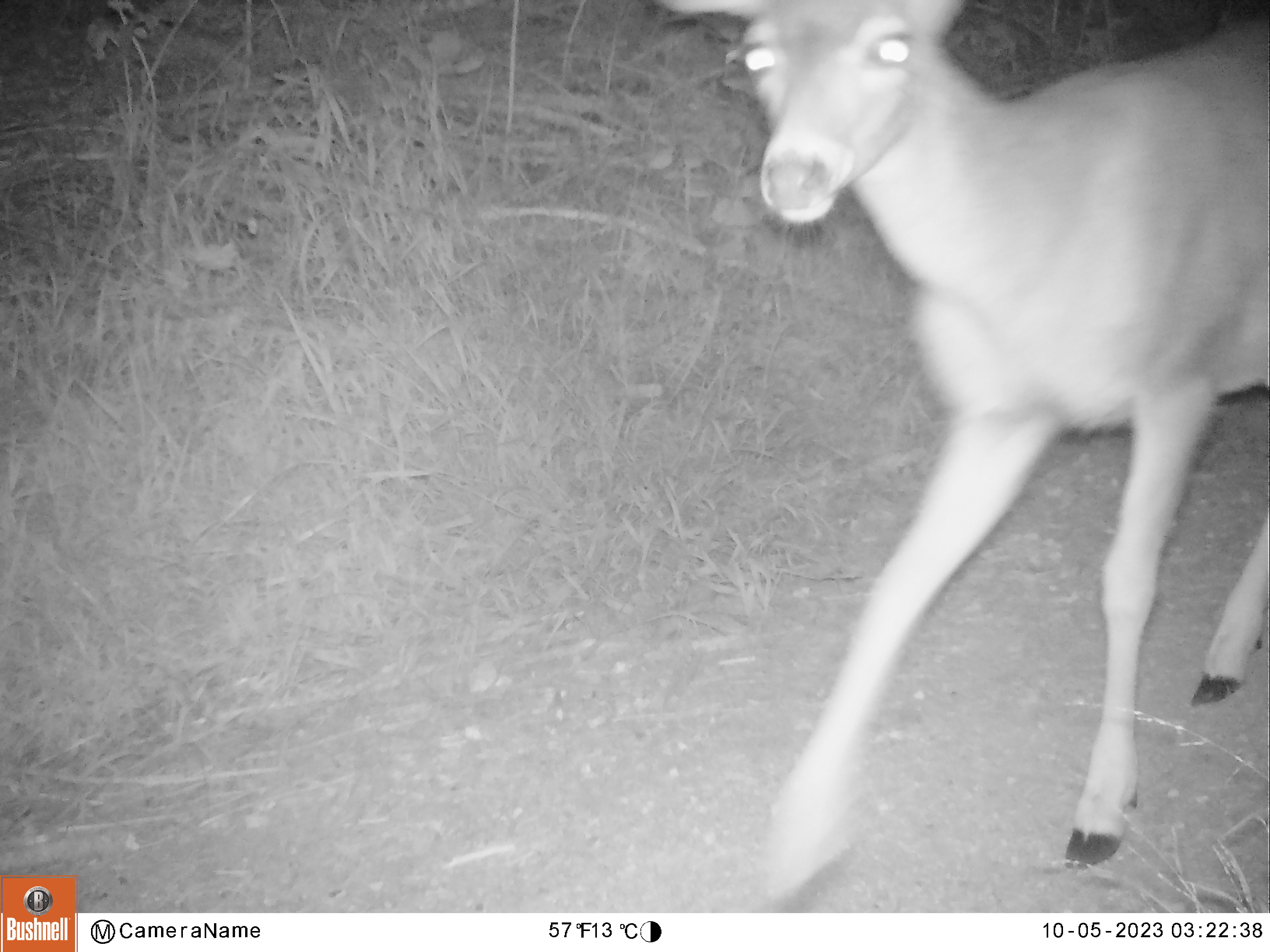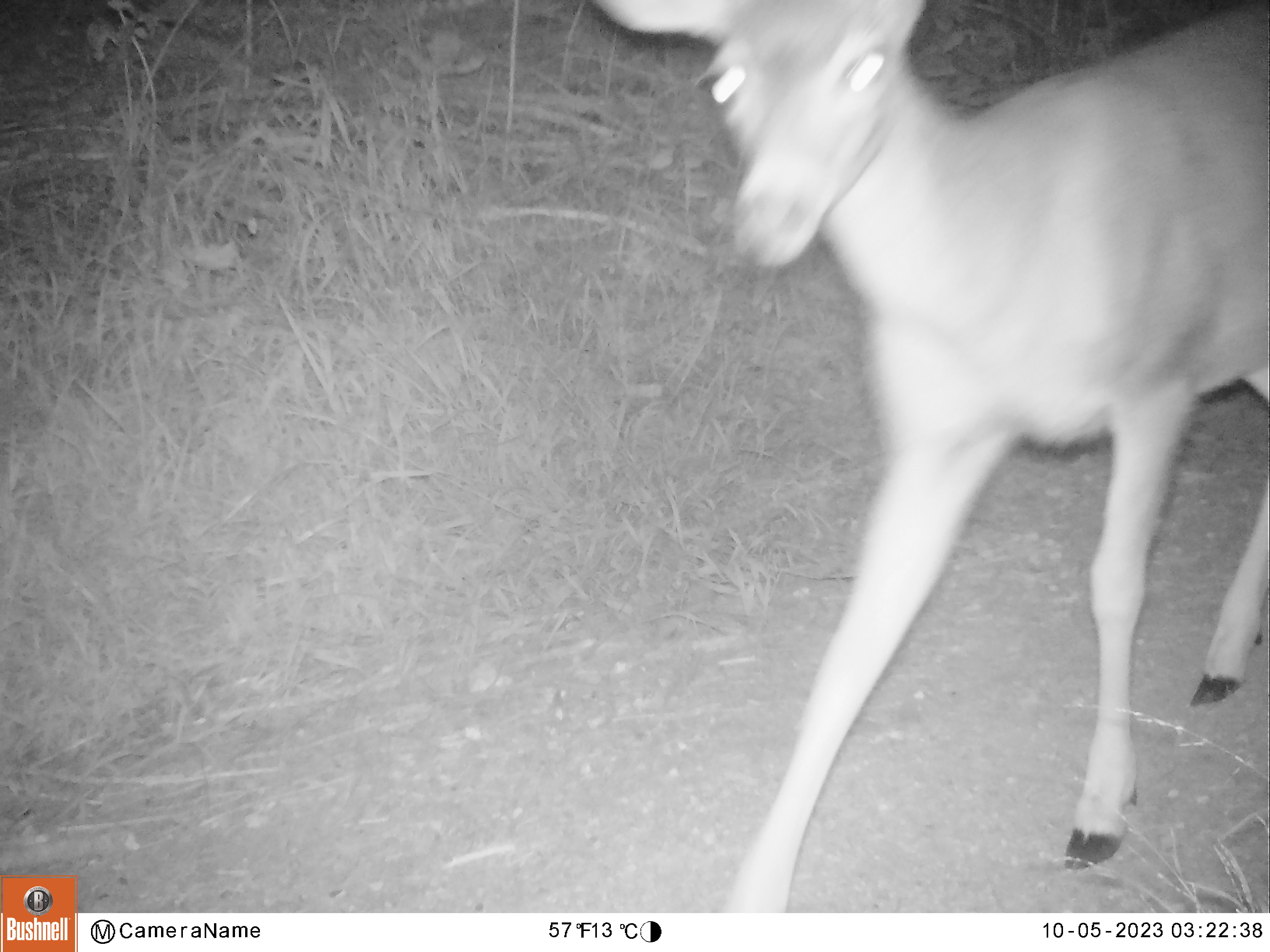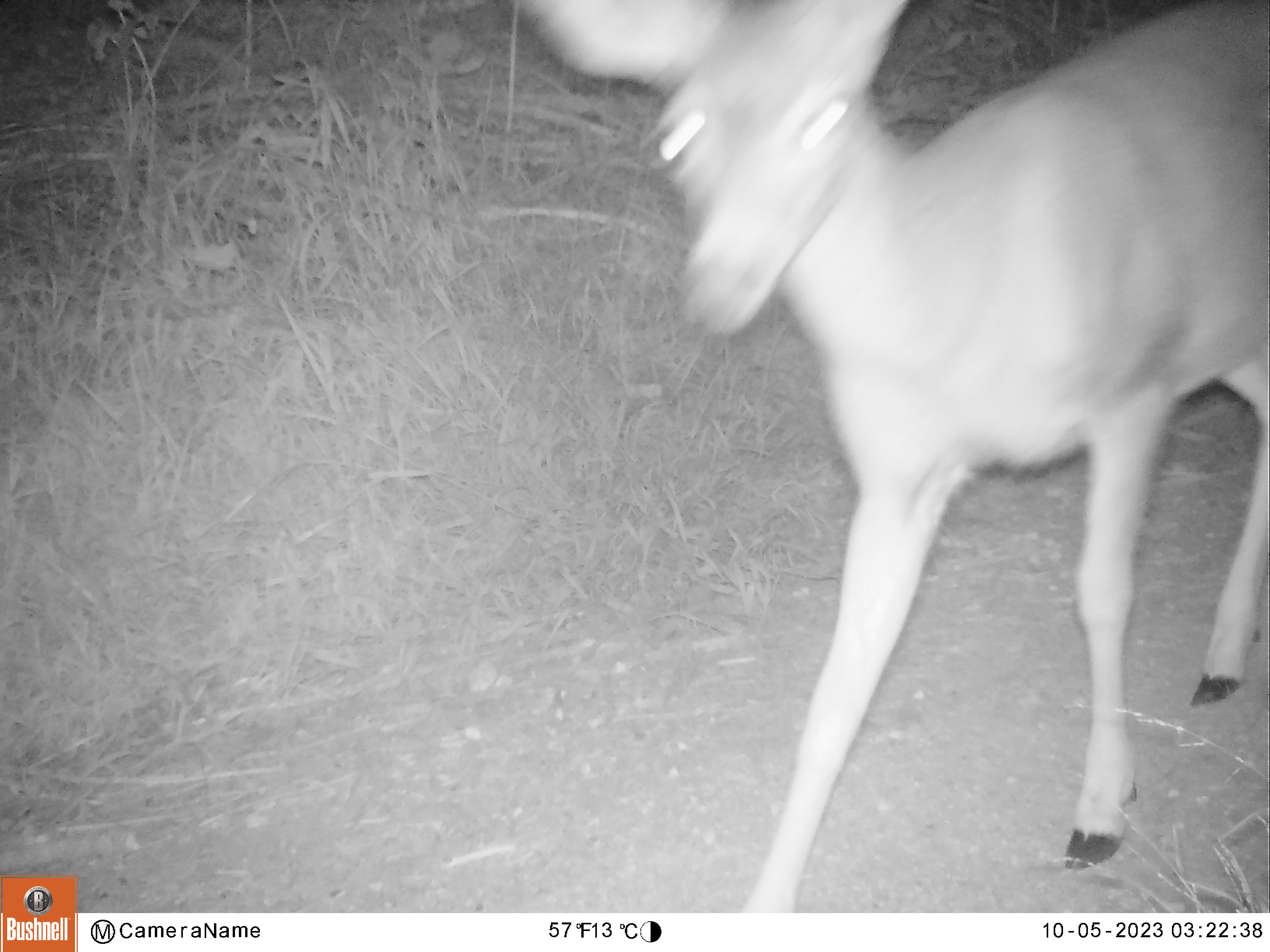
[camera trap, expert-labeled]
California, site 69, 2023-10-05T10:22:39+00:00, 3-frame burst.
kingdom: Animalia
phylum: Chordata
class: Mammalia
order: Artiodactyla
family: Cervidae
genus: Odocoileus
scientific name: Odocoileus hemionus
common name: mule deer